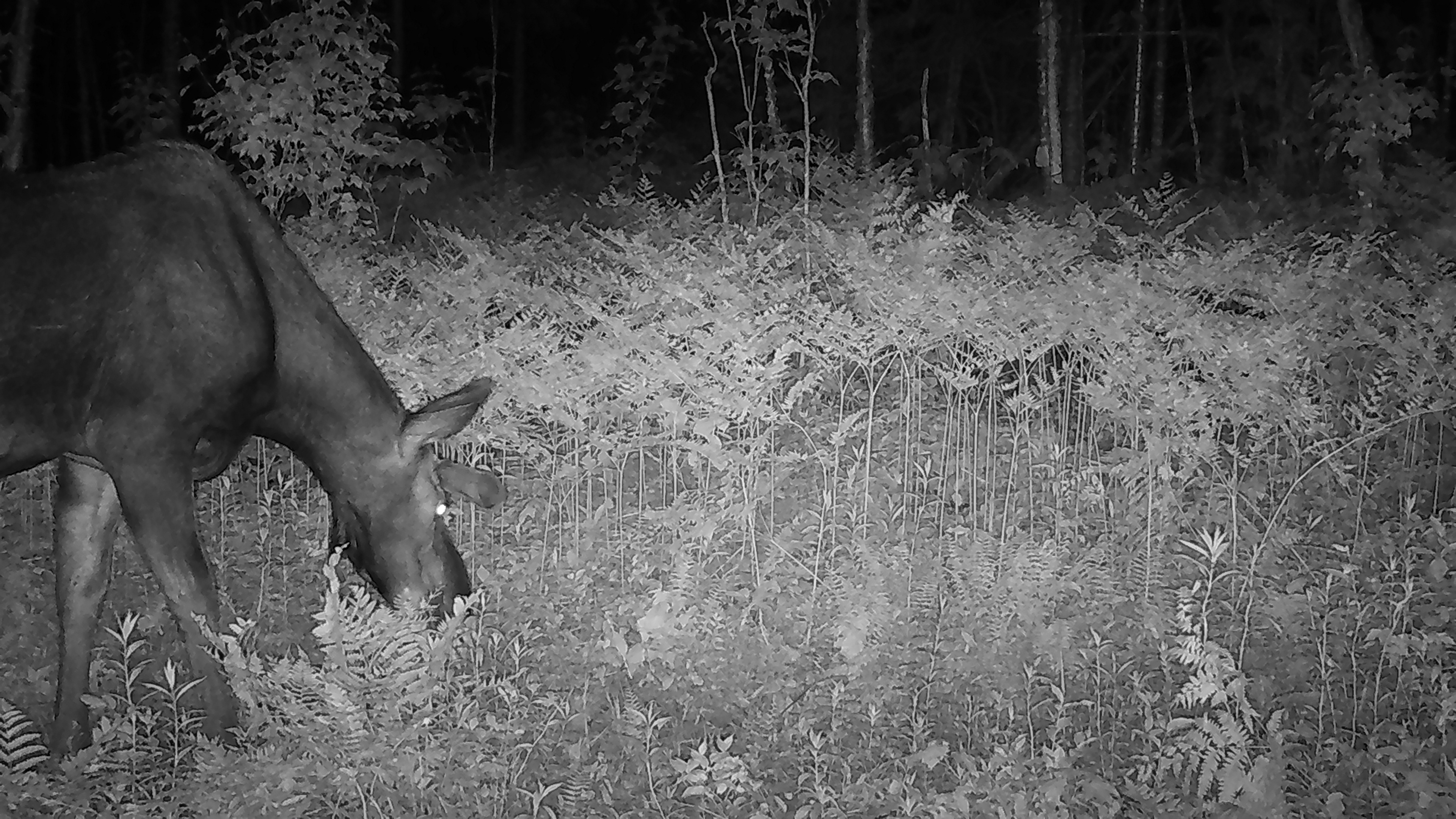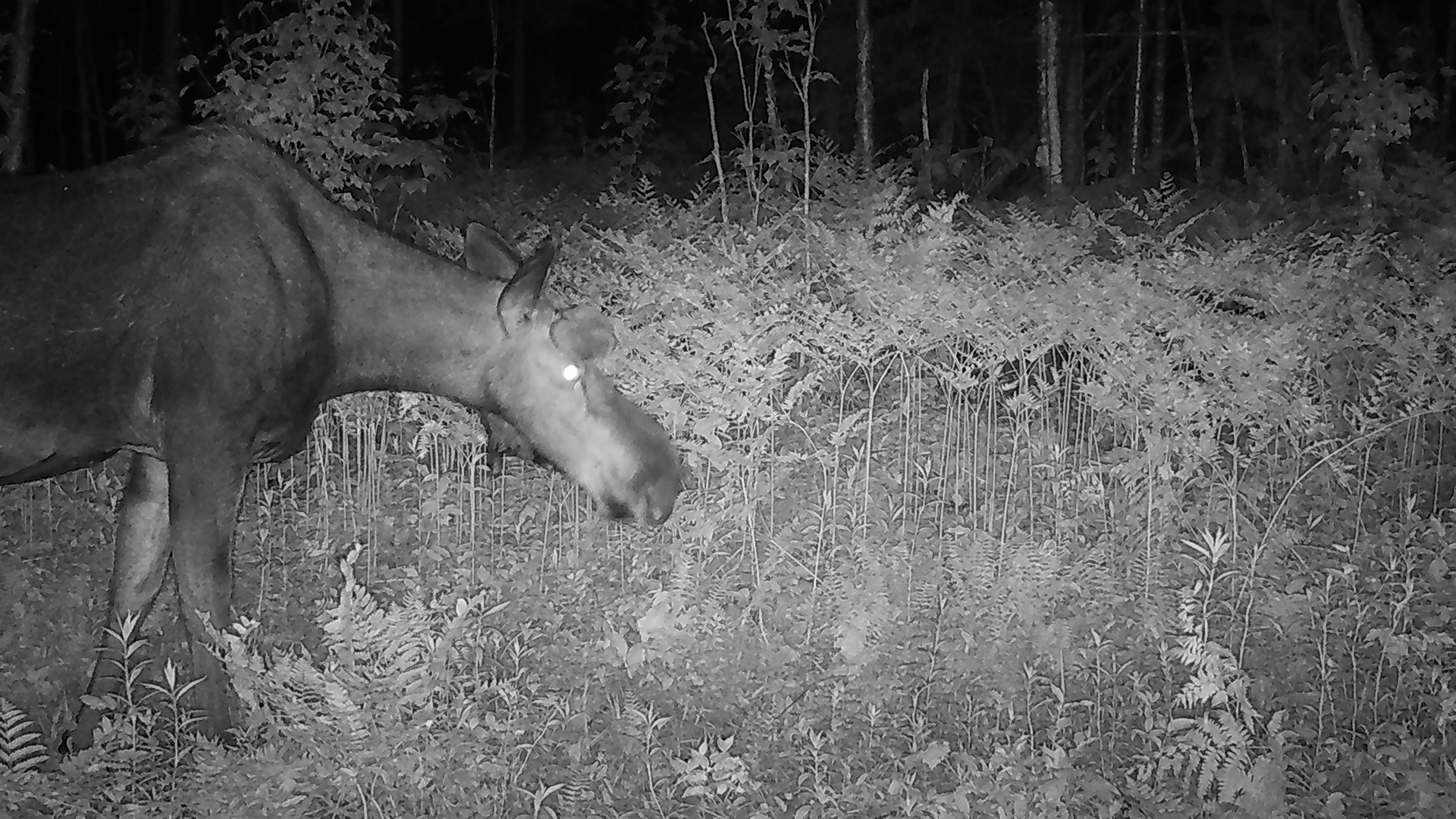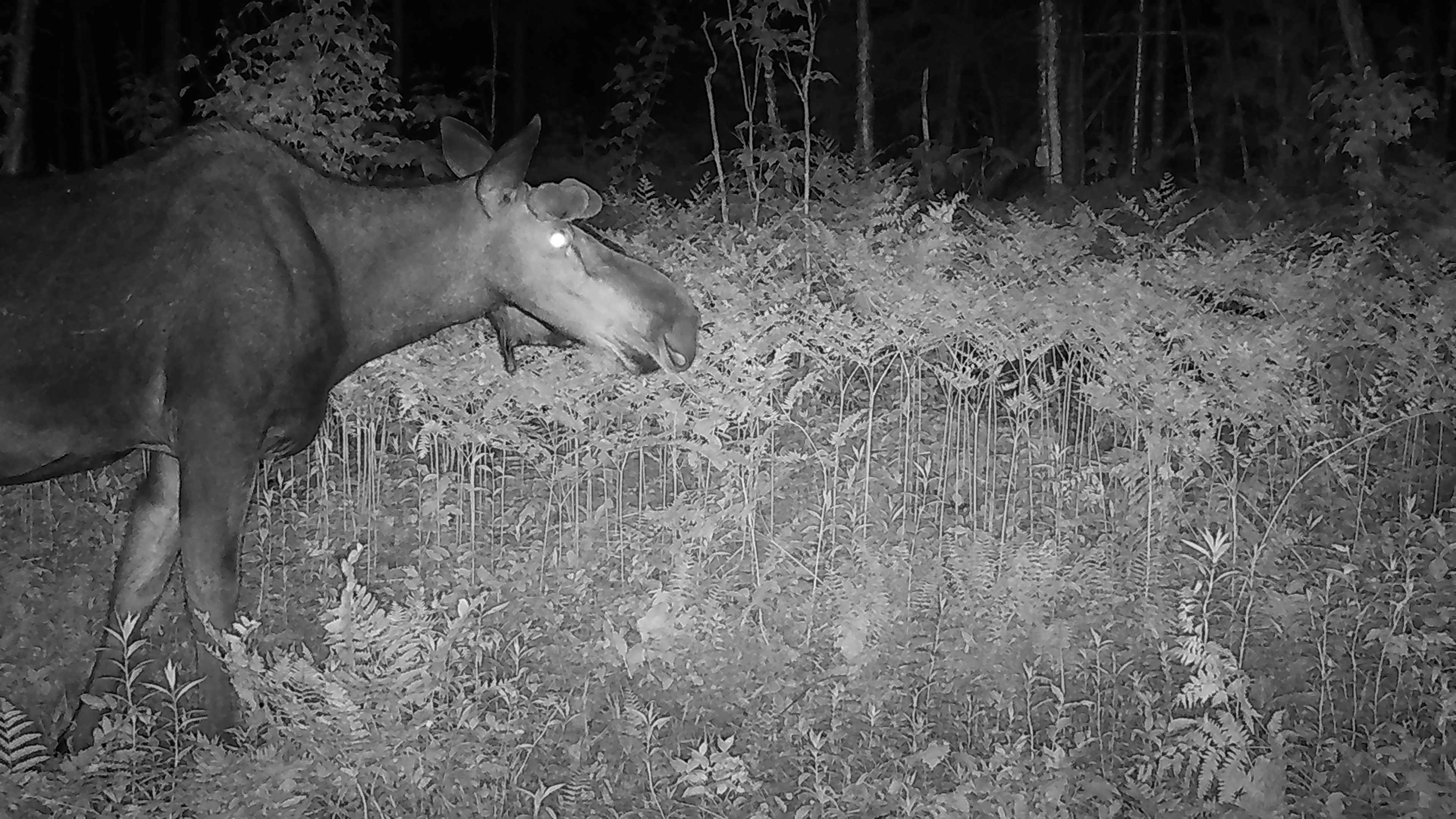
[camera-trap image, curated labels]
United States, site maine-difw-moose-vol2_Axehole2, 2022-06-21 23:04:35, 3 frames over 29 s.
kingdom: Animalia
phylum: Chordata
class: Mammalia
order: Artiodactyla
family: Cervidae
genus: Alces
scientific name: Alces alces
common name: moose